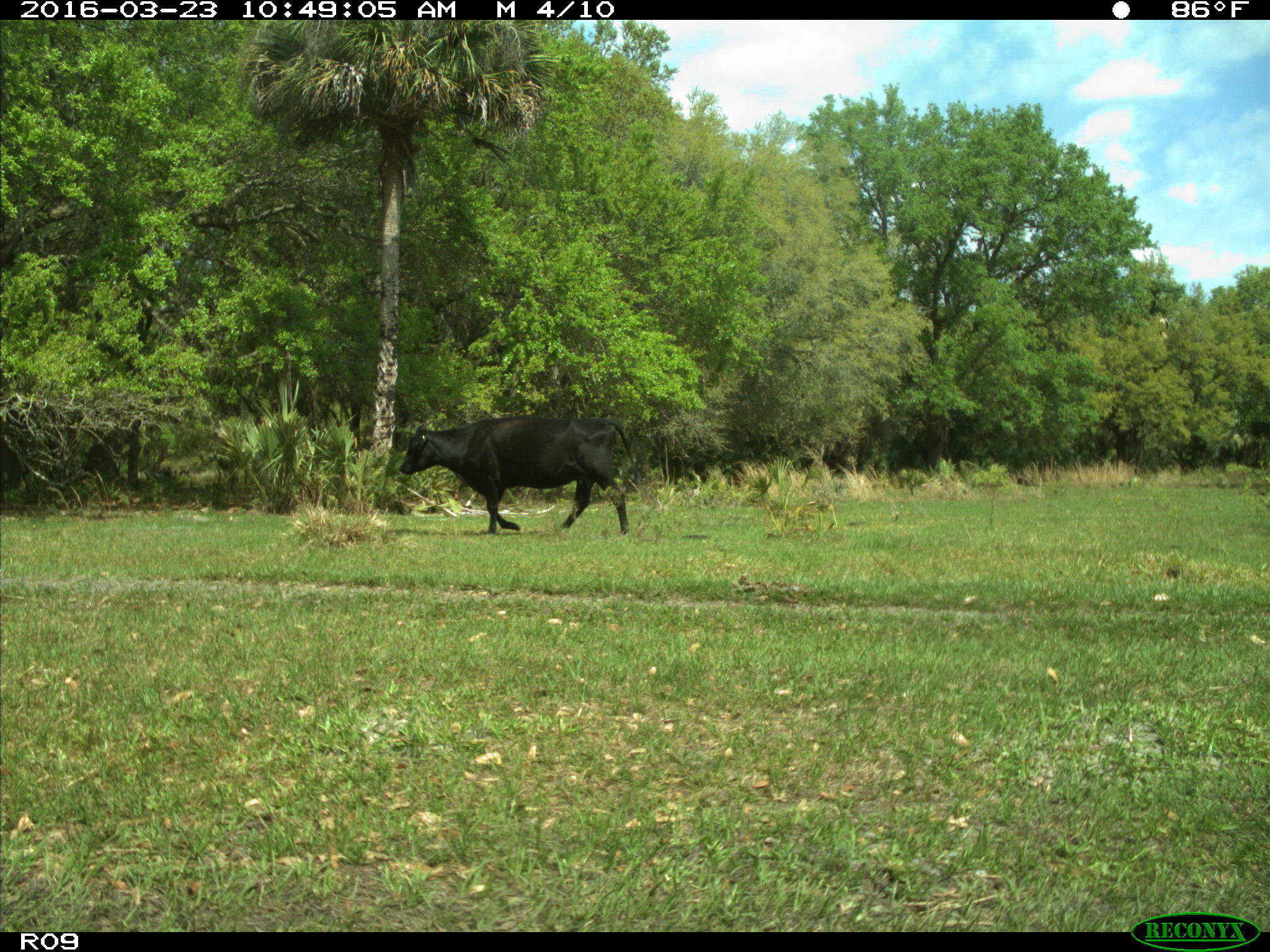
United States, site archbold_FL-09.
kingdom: Animalia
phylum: Chordata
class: Mammalia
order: Artiodactyla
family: Bovidae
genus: Bos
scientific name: Bos taurus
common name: domestic cow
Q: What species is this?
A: Bos taurus (domestic cow).